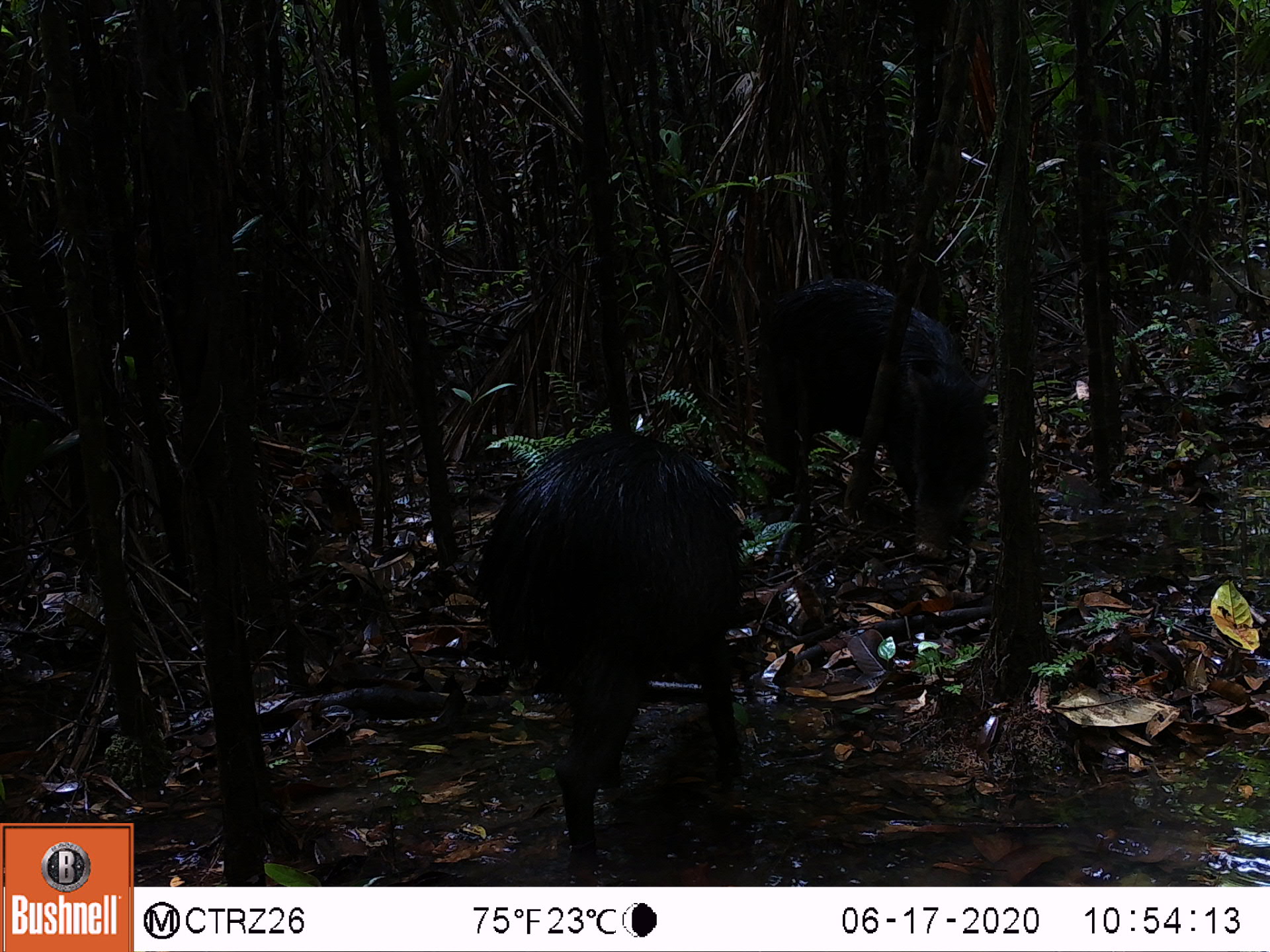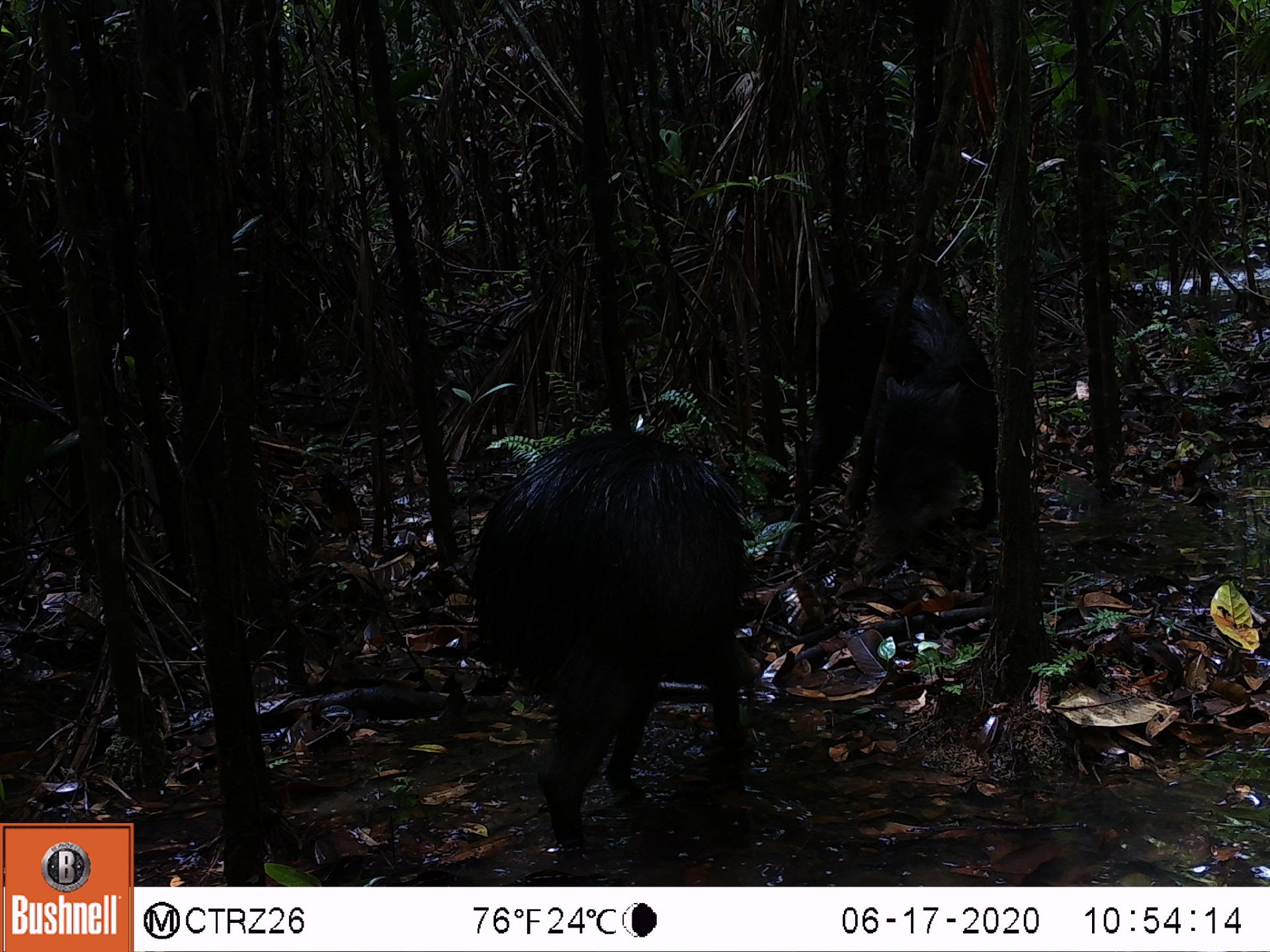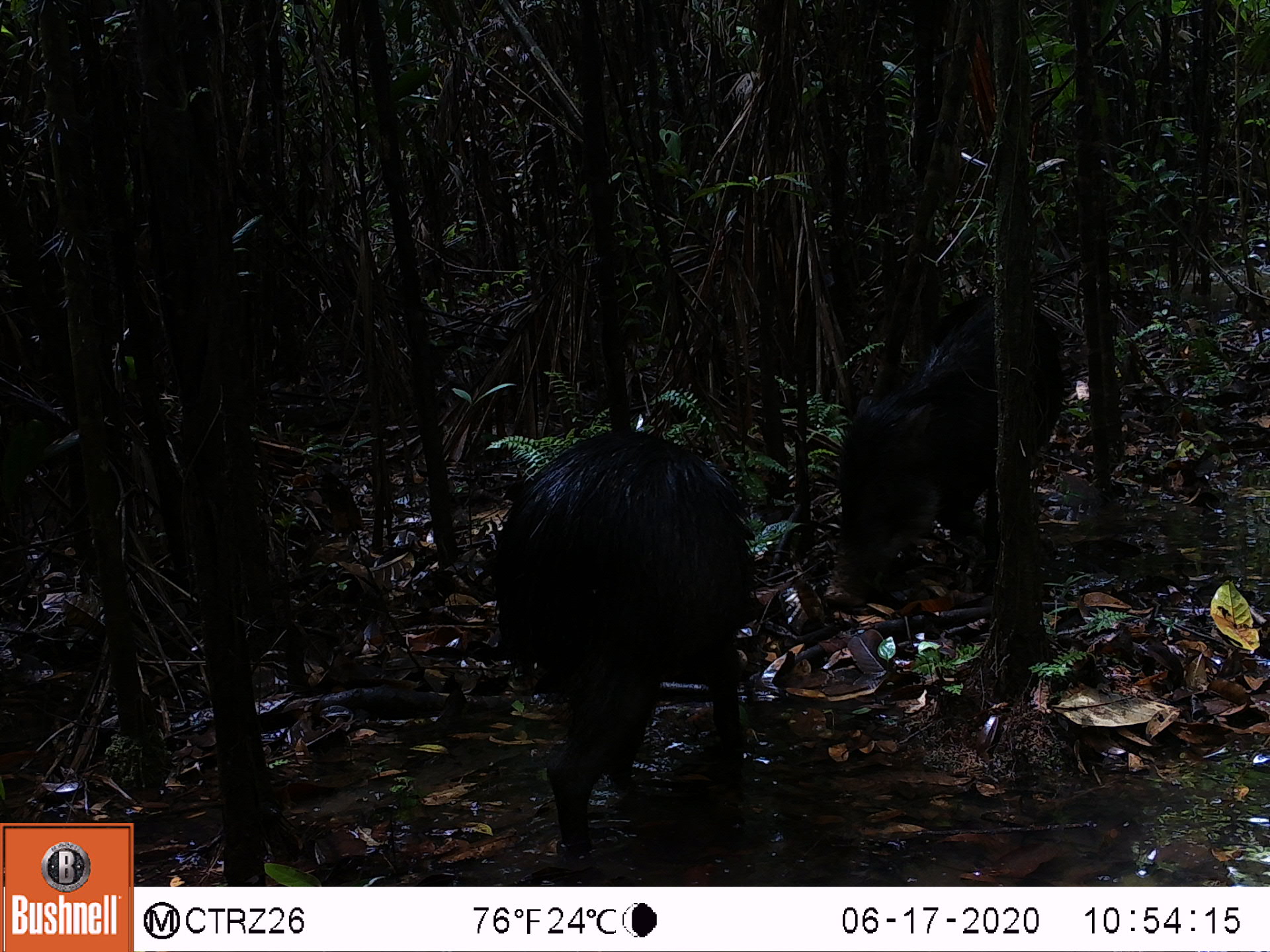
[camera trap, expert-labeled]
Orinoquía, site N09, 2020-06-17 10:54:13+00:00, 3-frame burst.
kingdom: Animalia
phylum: Chordata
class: Mammalia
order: Artiodactyla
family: Tayassuidae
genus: Tayassu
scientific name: Tayassu pecari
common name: white-lipped peccary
White-lipped peccary (Tayassu pecari).